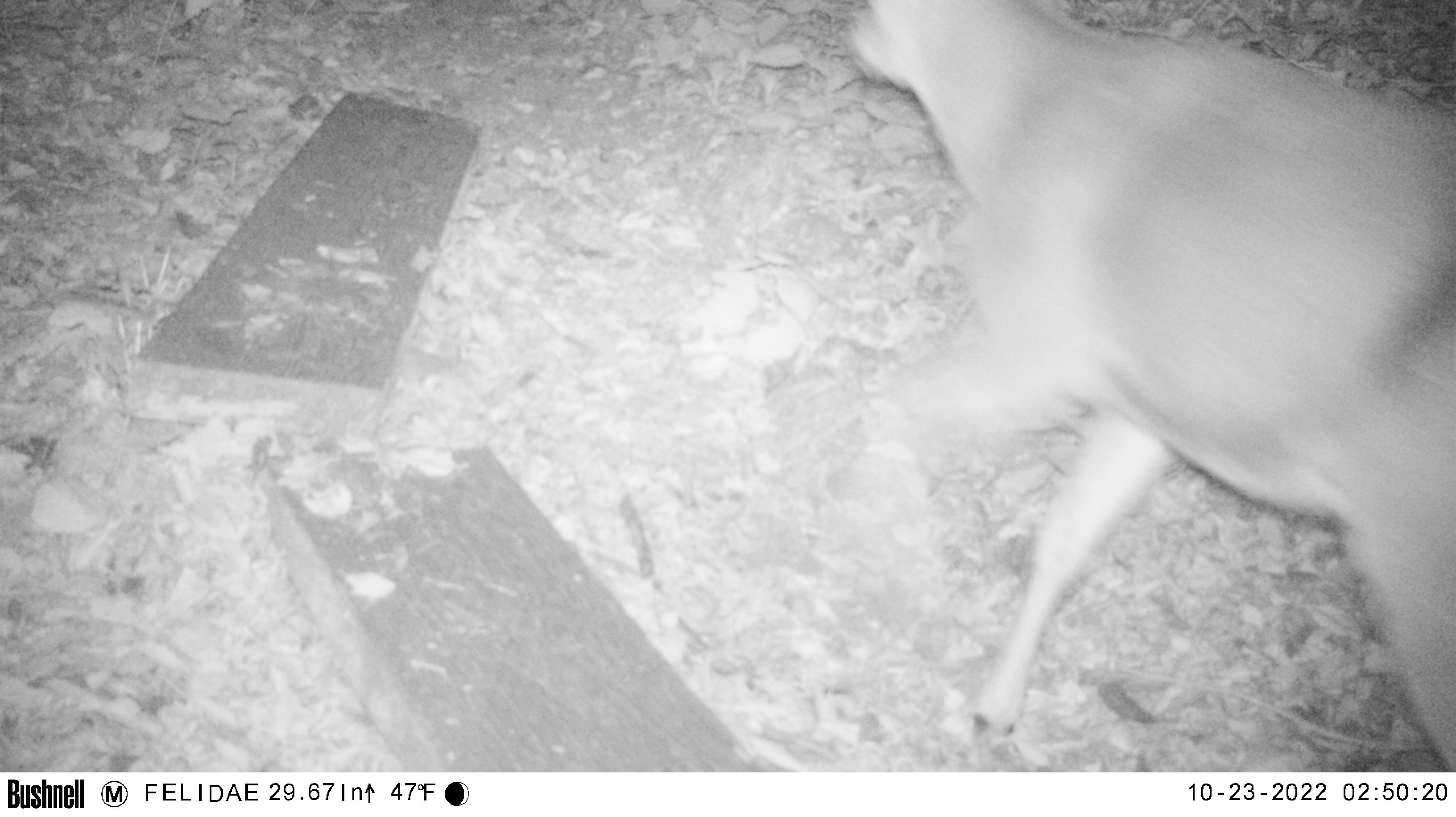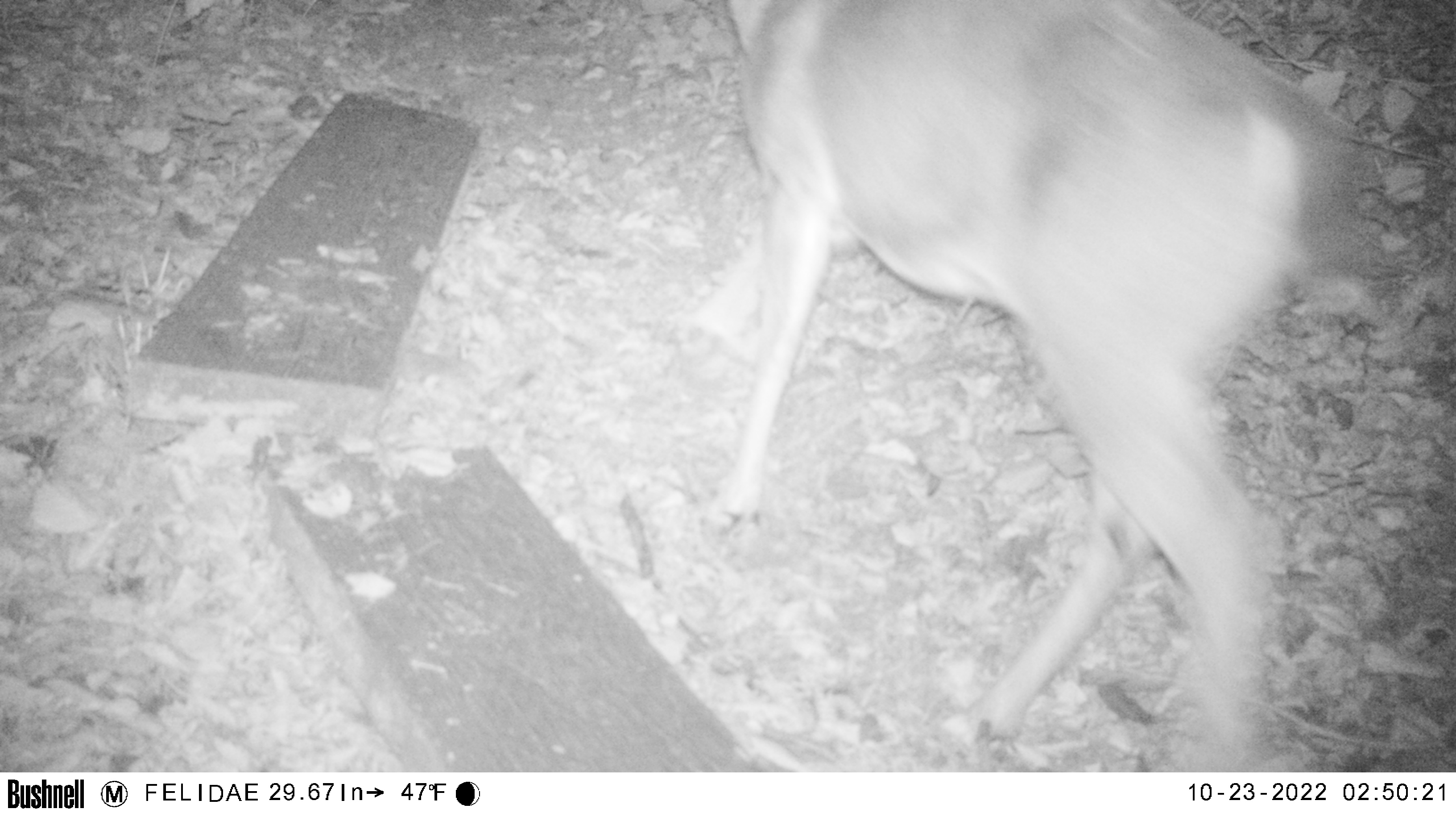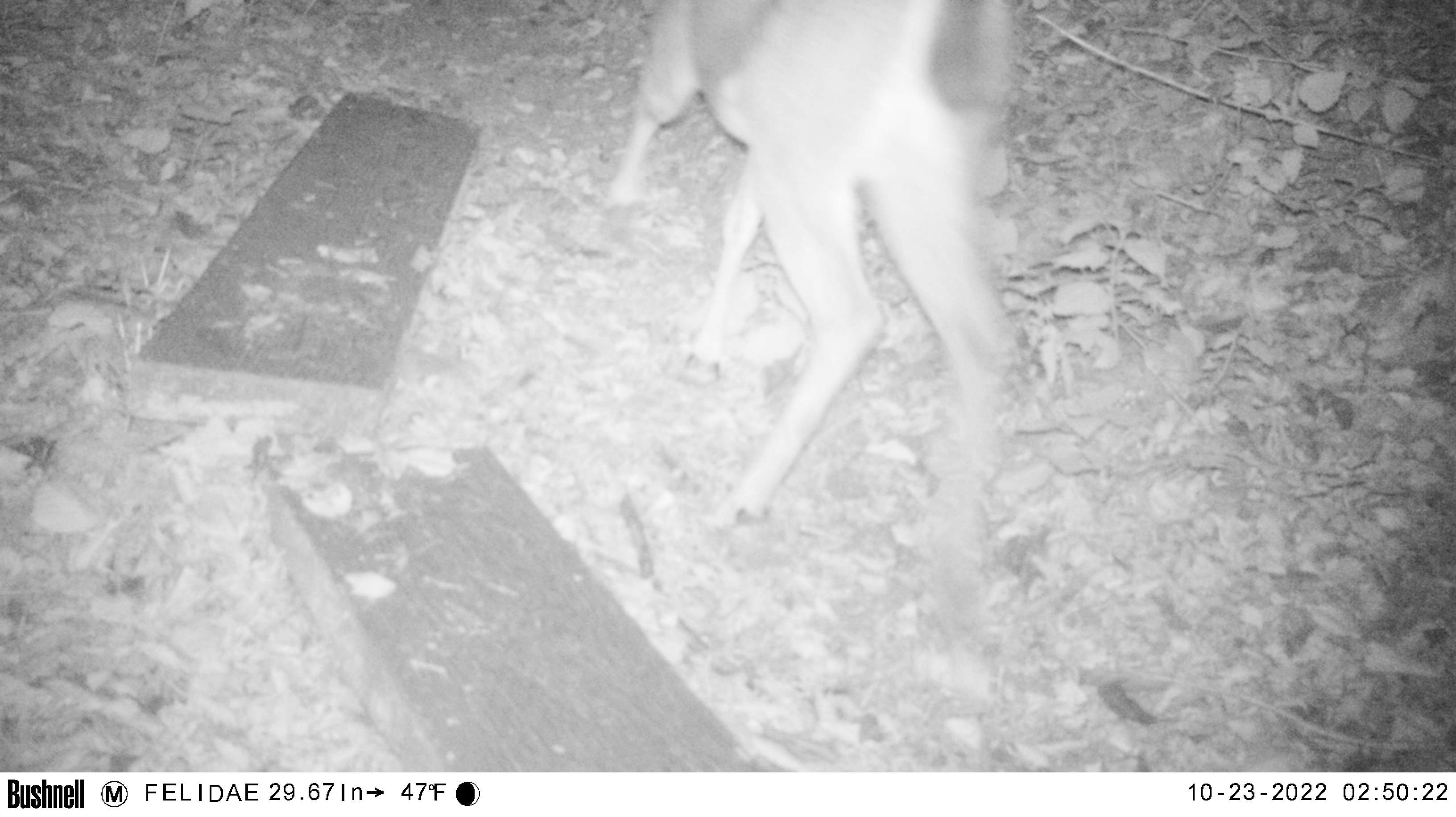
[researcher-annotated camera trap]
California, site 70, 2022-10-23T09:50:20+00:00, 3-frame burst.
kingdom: Animalia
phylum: Chordata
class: Mammalia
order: Artiodactyla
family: Cervidae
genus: Odocoileus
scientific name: Odocoileus hemionus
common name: mule deer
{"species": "mule deer (Odocoileus hemionus)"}